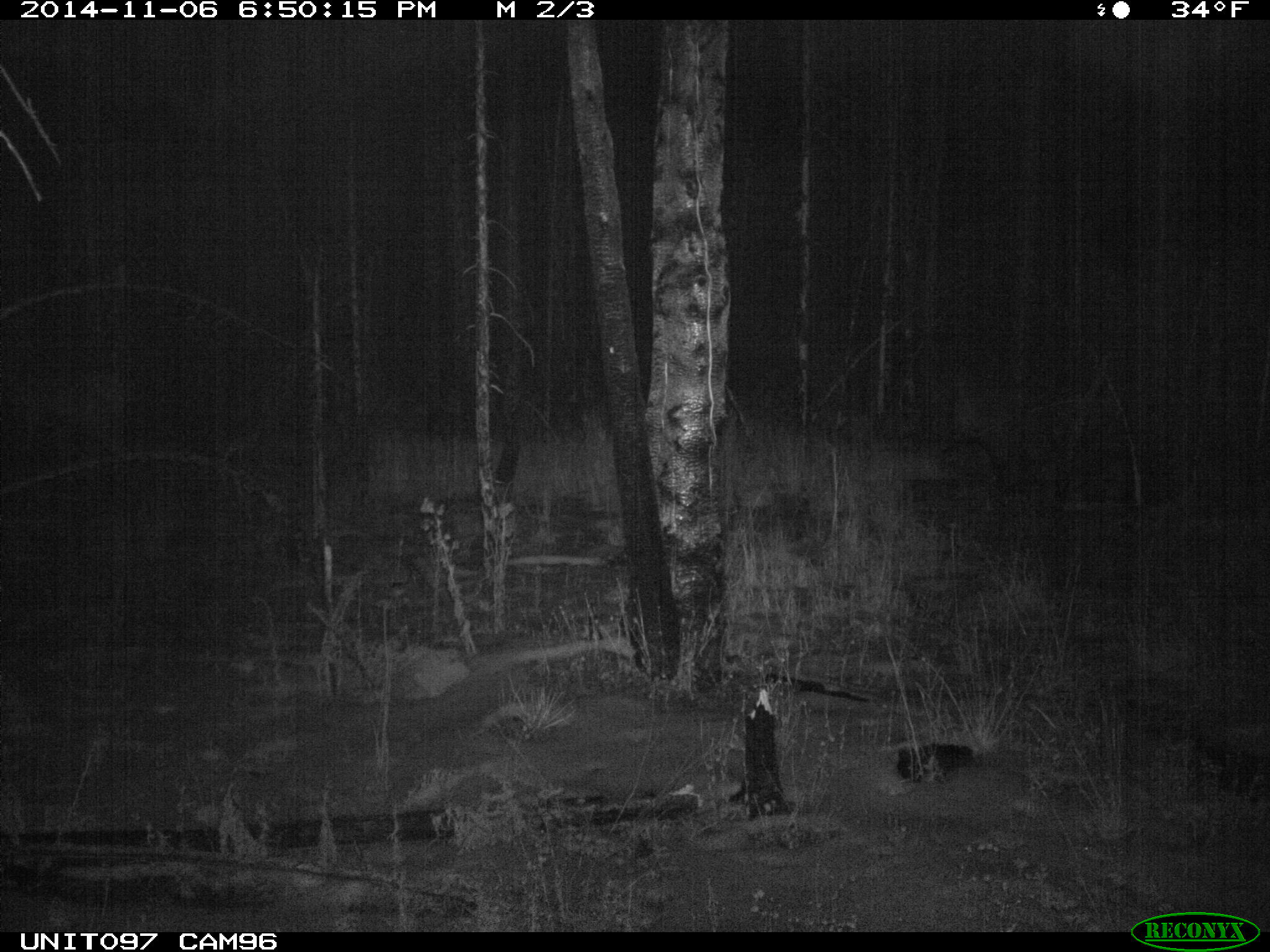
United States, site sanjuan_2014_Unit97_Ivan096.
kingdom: Animalia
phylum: Chordata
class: Mammalia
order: Artiodactyla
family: Cervidae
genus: Cervus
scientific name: Cervus elaphus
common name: red deer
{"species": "Cervus elaphus (red deer)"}